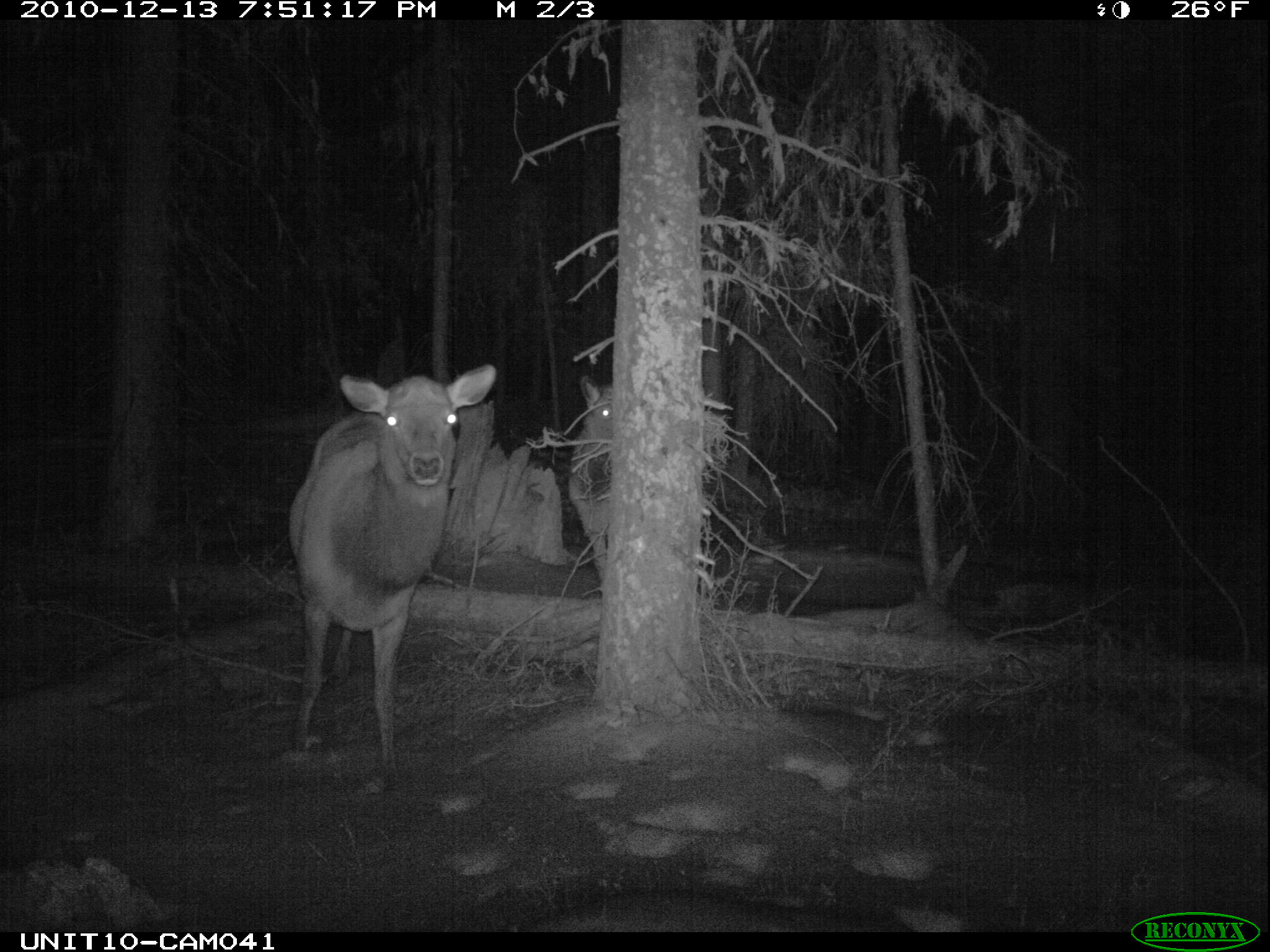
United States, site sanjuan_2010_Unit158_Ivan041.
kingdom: Animalia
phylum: Chordata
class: Mammalia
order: Artiodactyla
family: Cervidae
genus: Cervus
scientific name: Cervus elaphus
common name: red deer